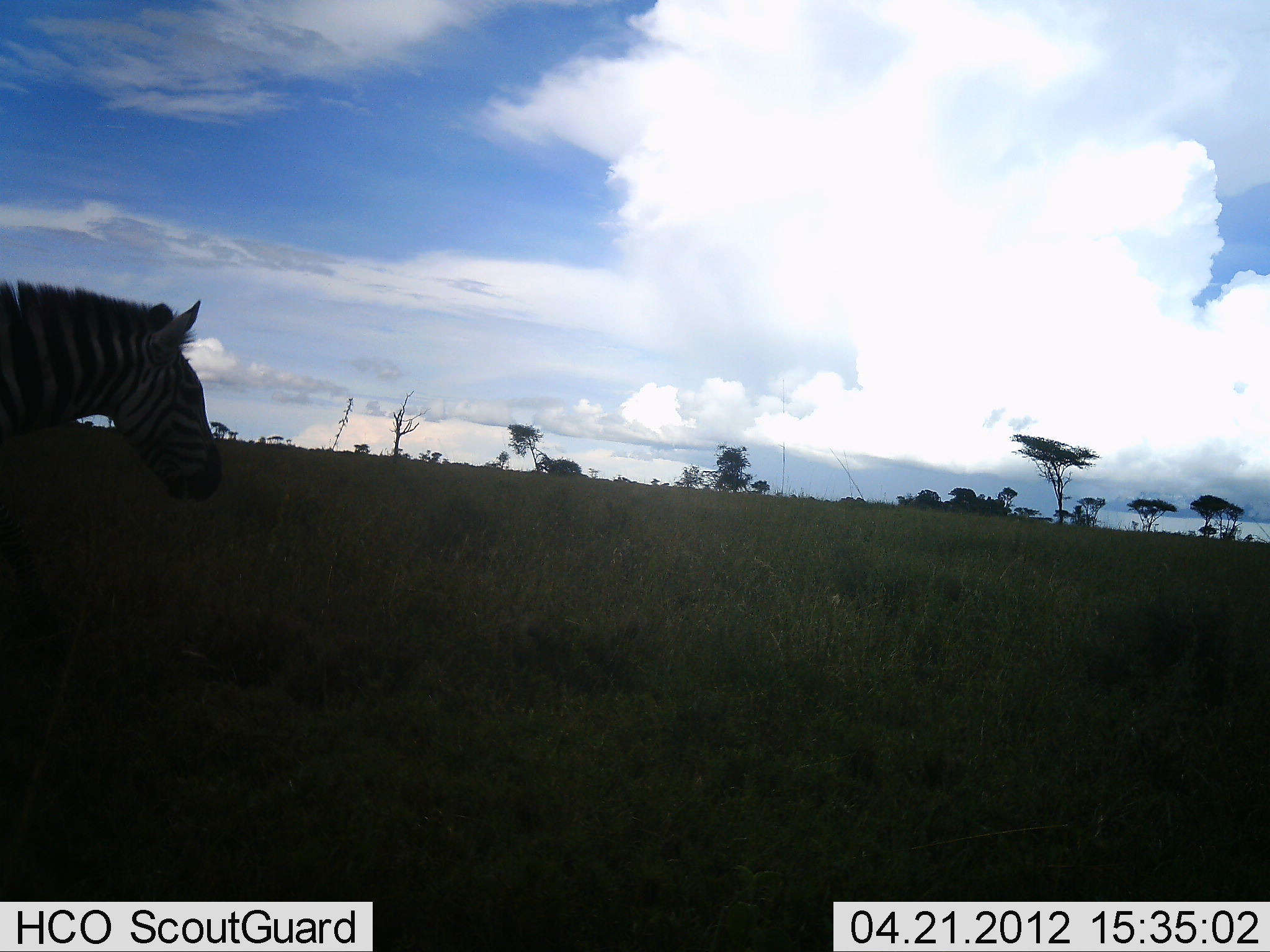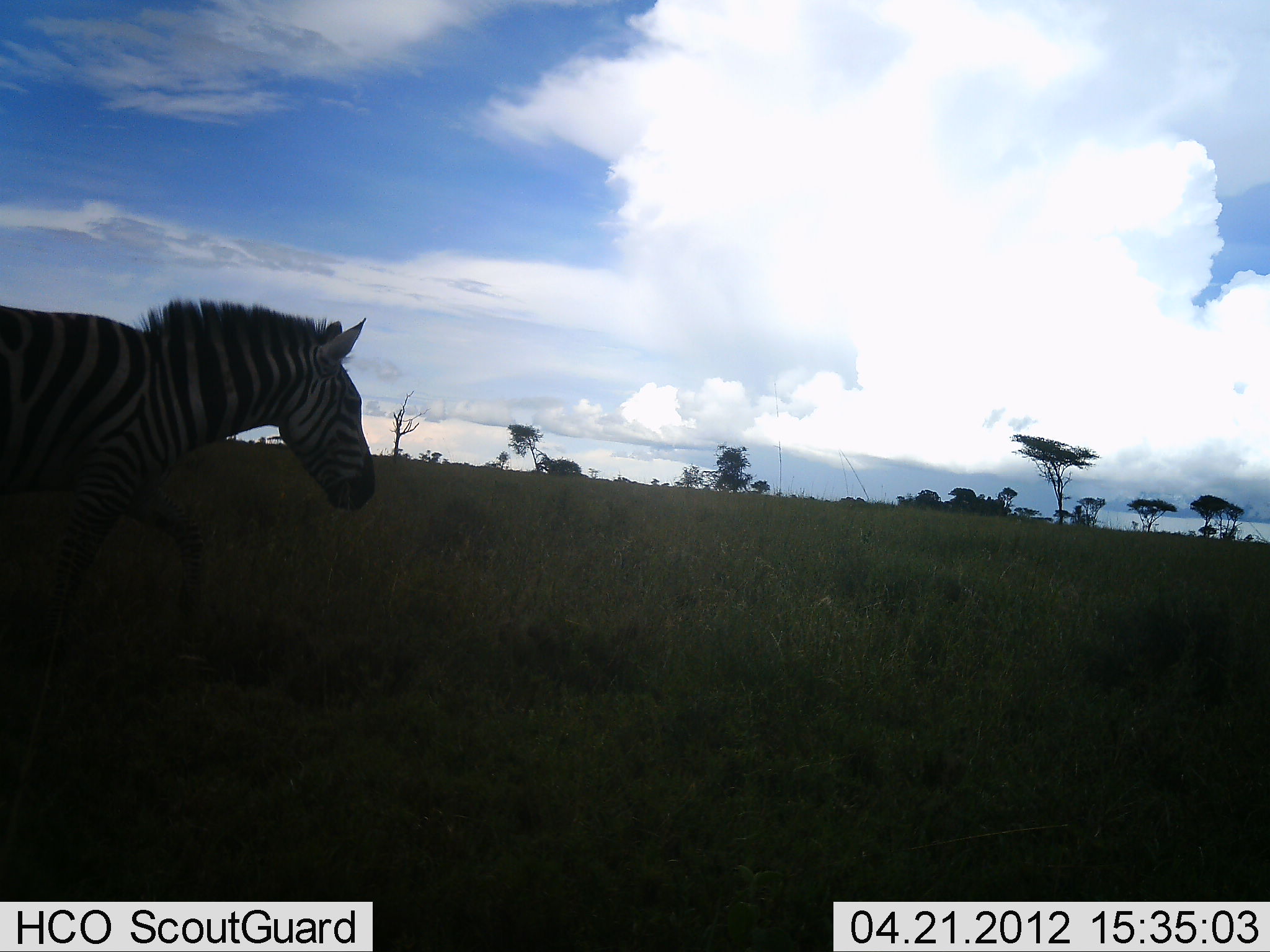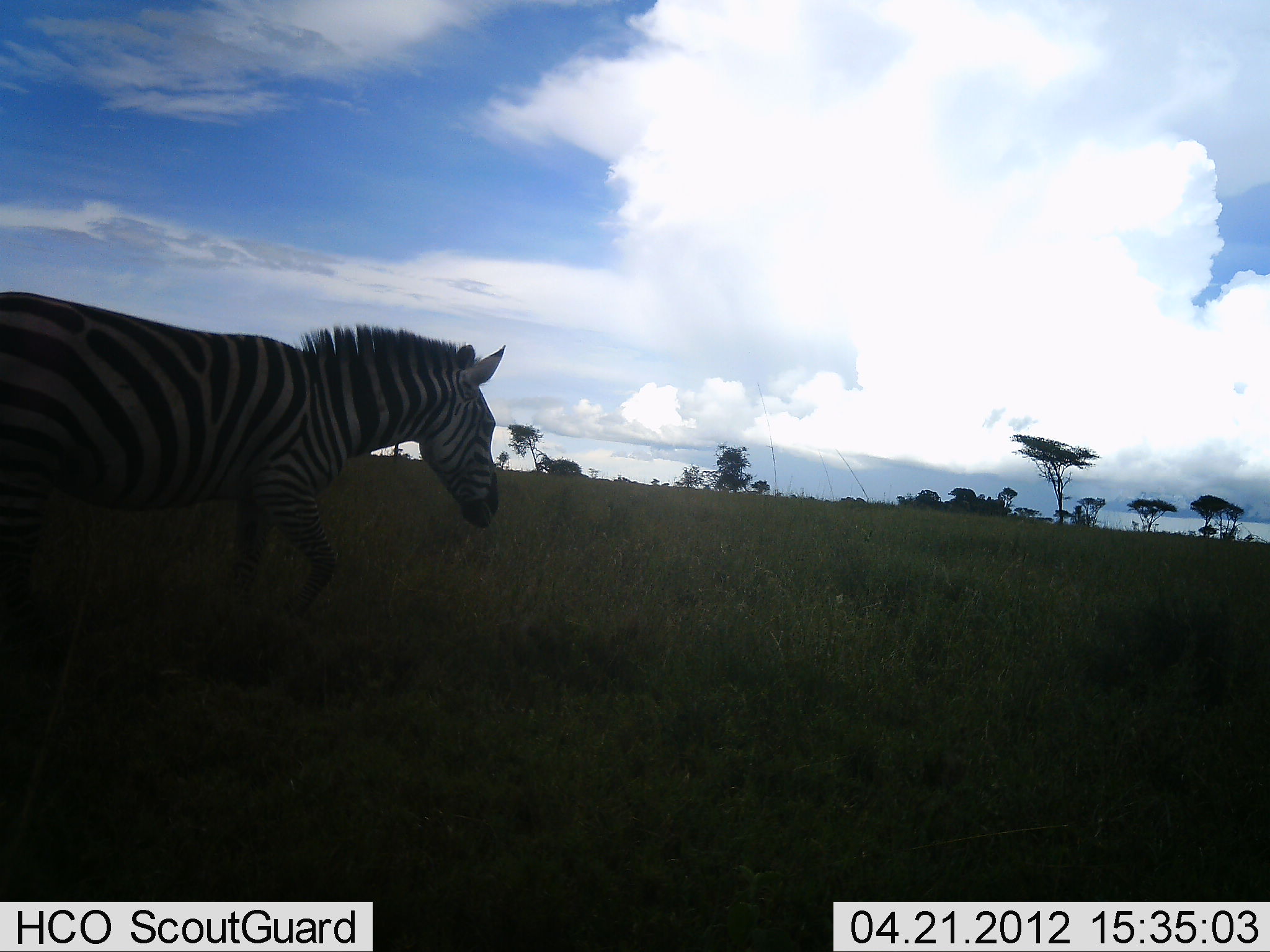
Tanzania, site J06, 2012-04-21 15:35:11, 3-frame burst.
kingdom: Animalia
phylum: Chordata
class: Mammalia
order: Perissodactyla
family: Equidae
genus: Equus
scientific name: Equus quagga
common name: plains zebra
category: zebra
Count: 1.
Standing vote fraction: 0%.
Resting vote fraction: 0%.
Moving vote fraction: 100%.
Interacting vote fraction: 0%.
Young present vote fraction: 0%.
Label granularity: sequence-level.